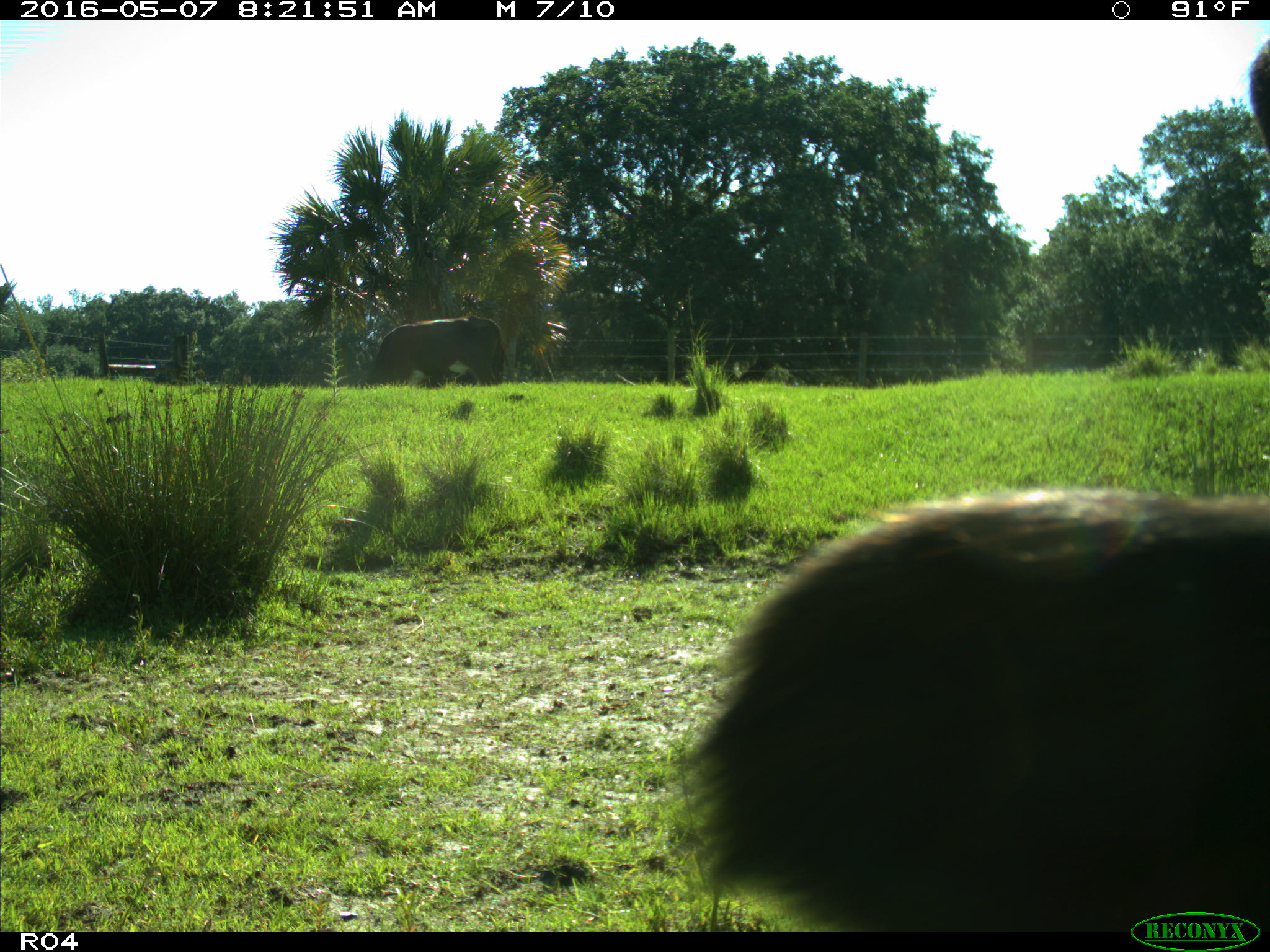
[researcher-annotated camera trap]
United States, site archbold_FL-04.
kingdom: Animalia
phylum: Chordata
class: Mammalia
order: Artiodactyla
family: Bovidae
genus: Bos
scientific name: Bos taurus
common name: domestic cow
Bos taurus (domestic cow).